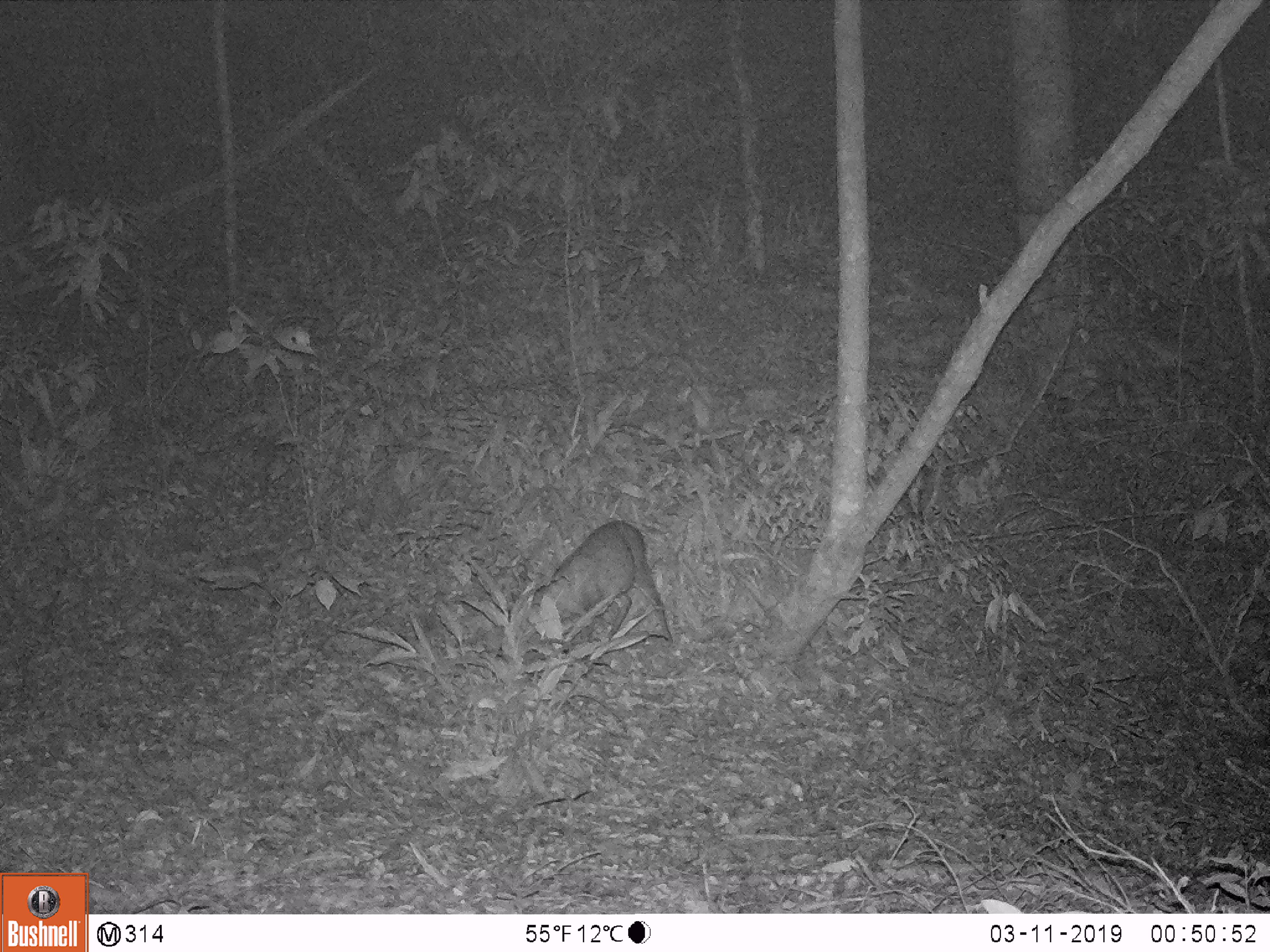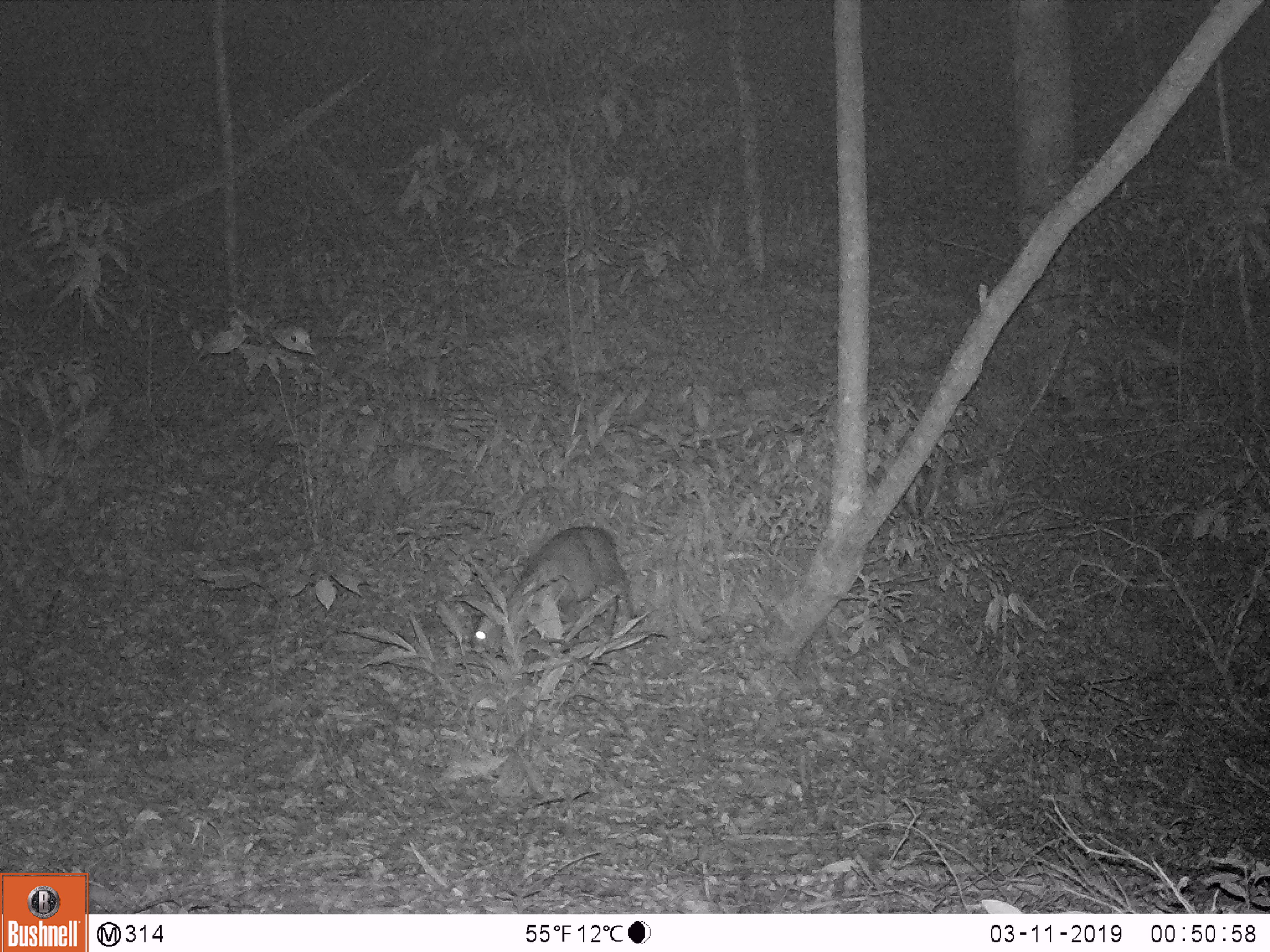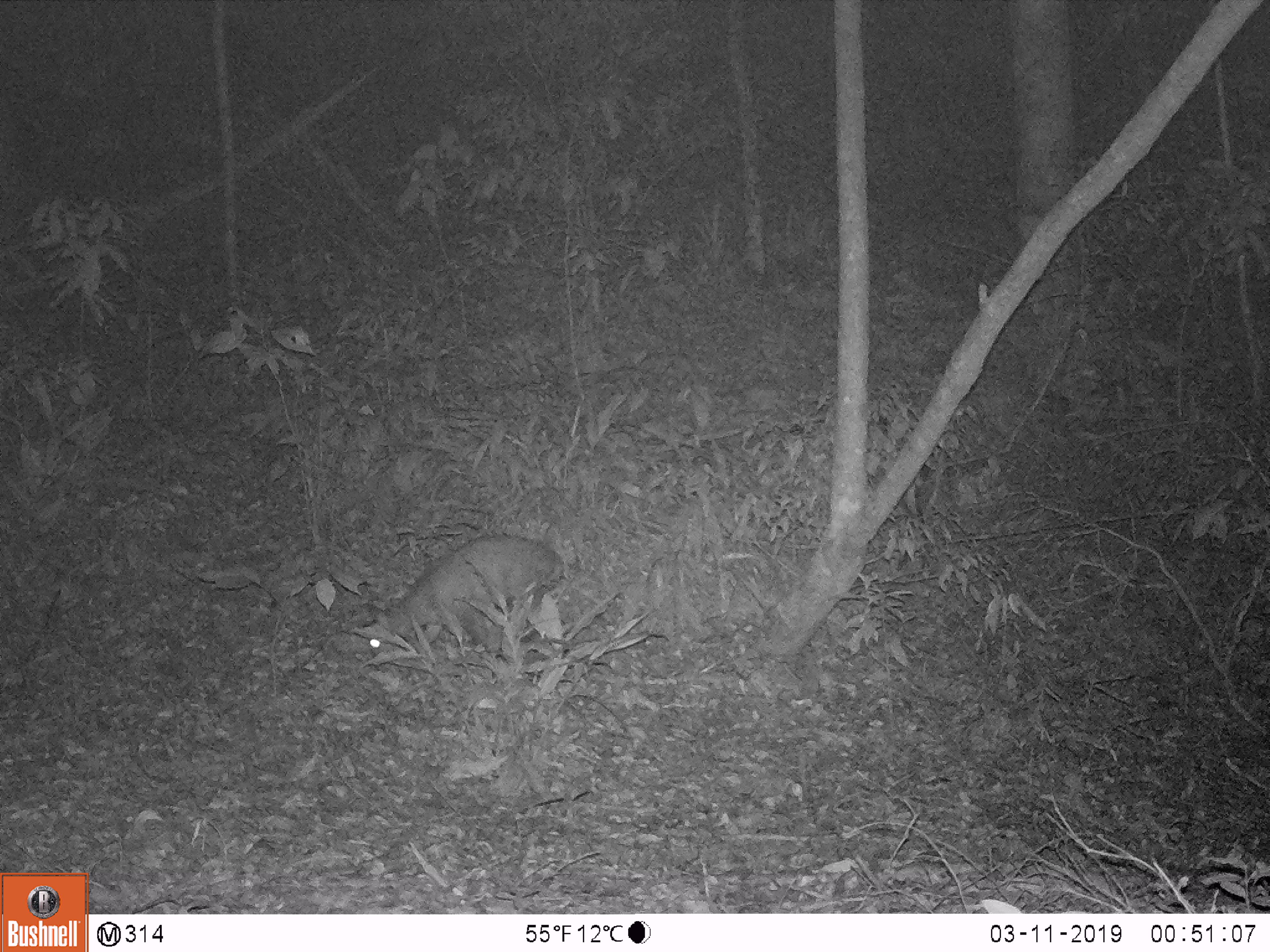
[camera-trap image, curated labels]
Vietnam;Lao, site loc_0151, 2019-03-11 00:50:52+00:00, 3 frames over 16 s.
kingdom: Animalia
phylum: Chordata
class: Mammalia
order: Artiodactyla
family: Cervidae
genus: Muntiacus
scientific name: Muntiacus rooseveltorum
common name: roosevelt's muntjac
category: roosevelts muntjac group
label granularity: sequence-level